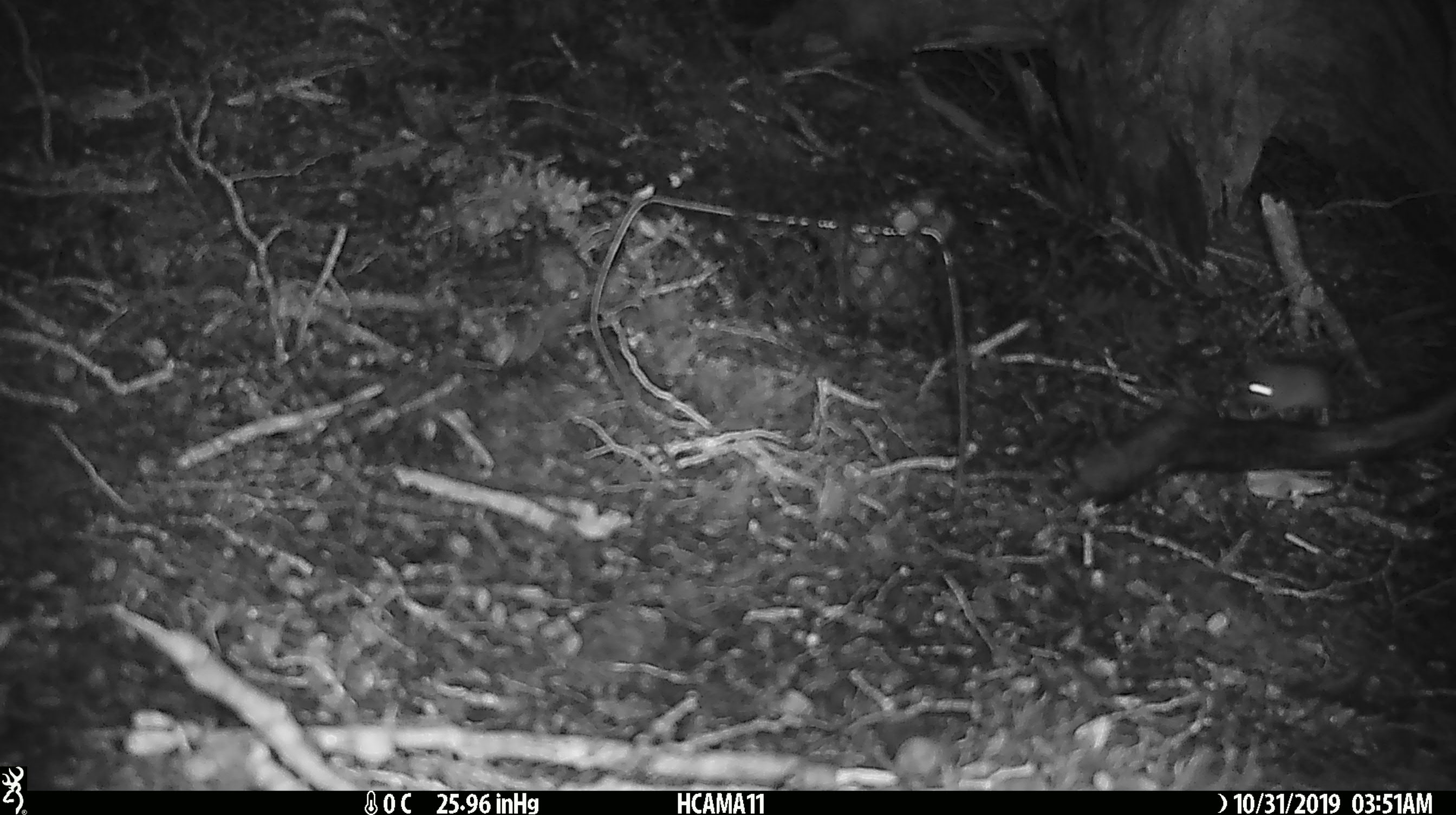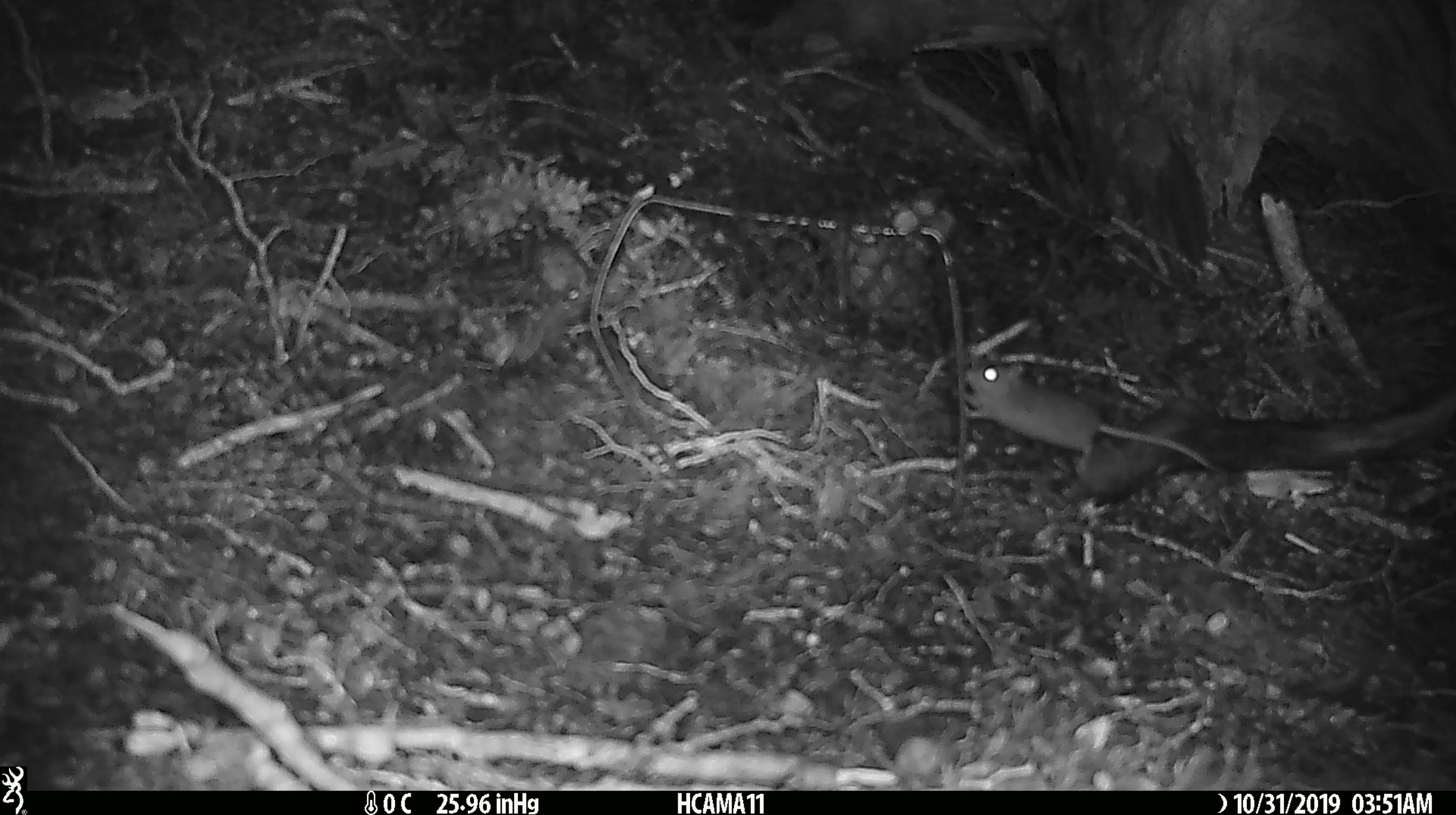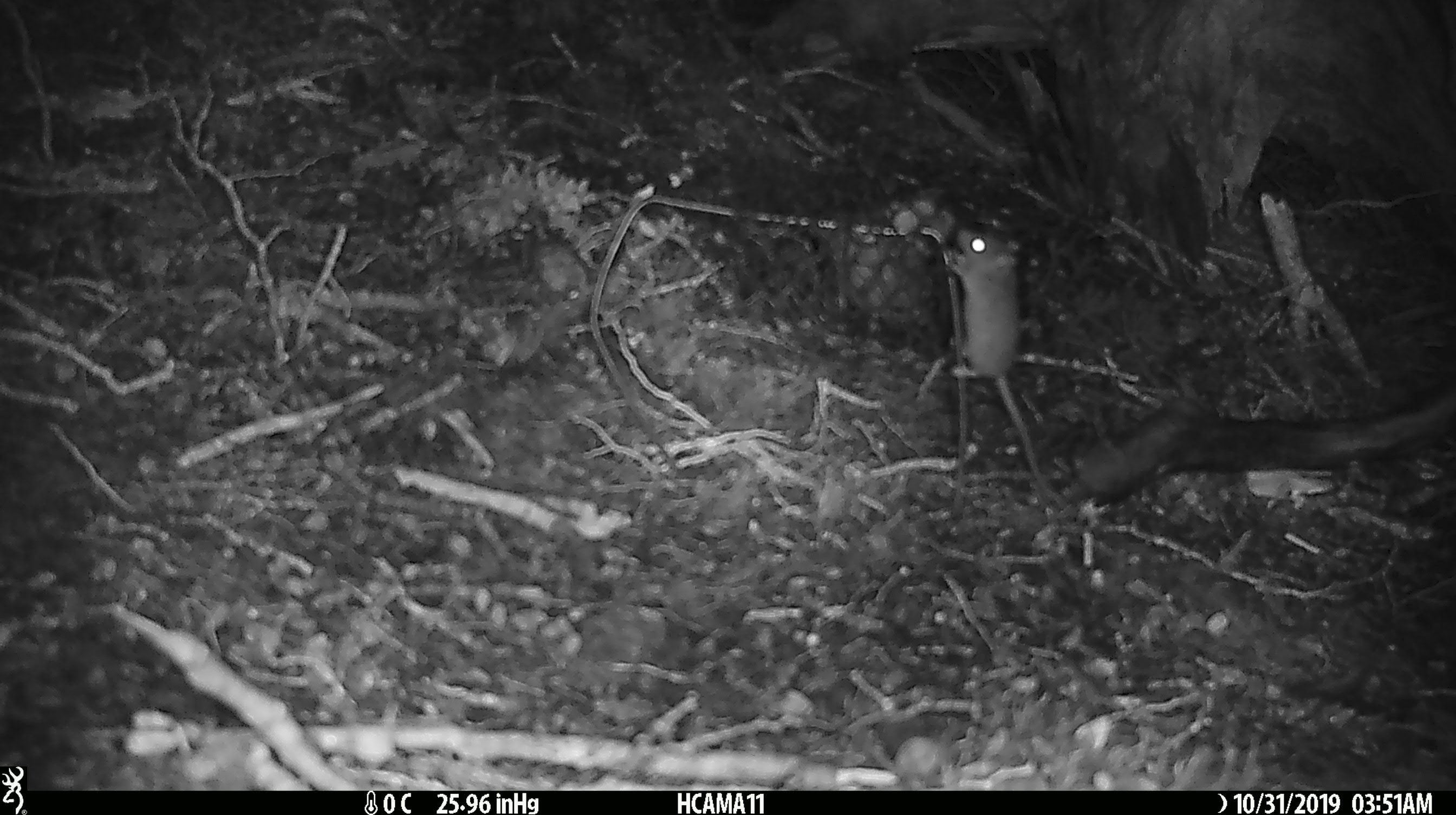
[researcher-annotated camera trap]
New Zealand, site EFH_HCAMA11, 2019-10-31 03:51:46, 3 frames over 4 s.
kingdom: Animalia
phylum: Chordata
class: Mammalia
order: Rodentia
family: Muridae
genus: Mus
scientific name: Mus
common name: mouse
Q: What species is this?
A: Mouse (Mus).